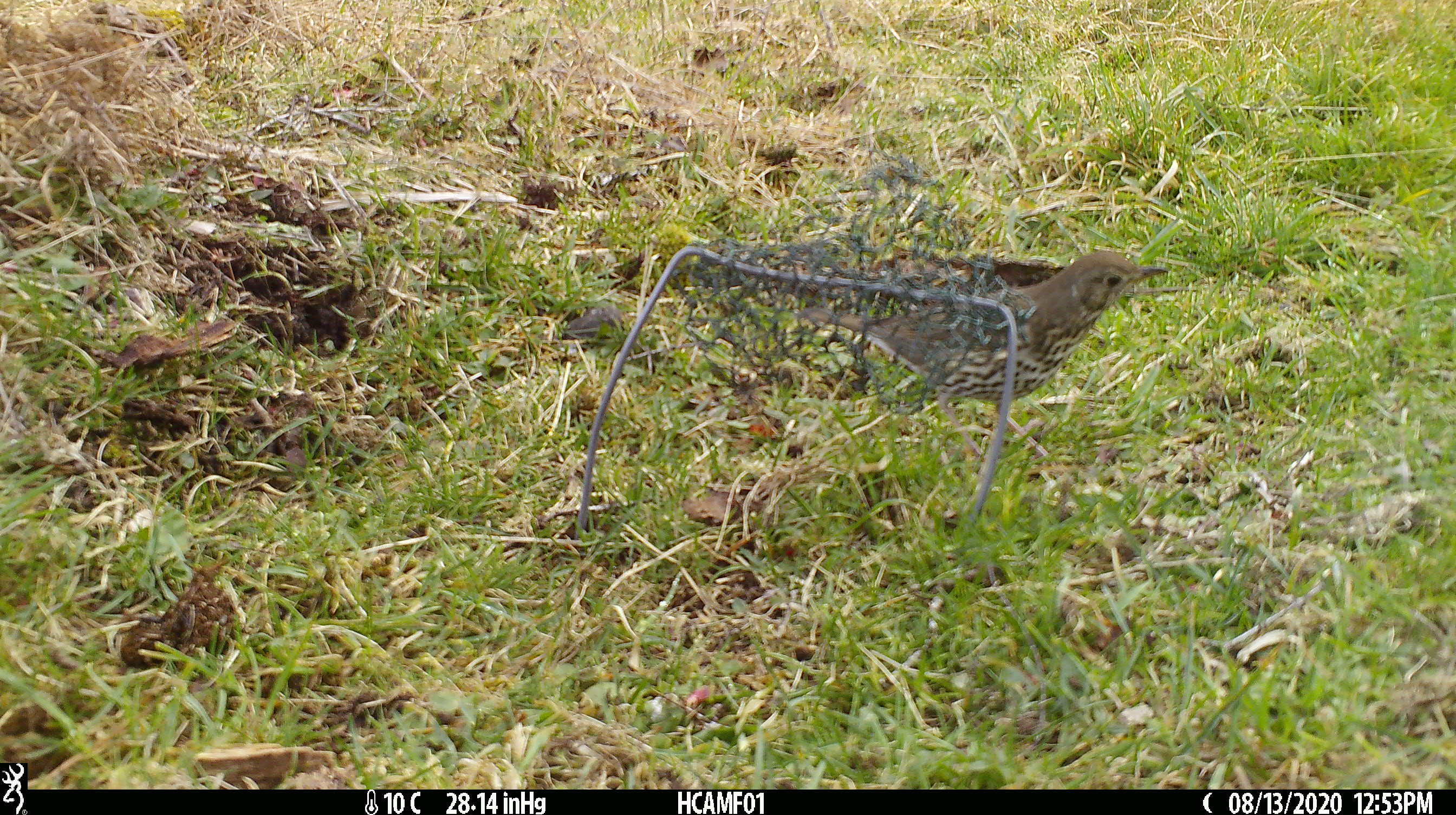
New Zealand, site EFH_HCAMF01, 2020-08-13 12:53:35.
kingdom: Animalia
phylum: Chordata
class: Aves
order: Passeriformes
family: Turdidae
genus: Turdus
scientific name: Turdus philomelos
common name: song thrush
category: thrush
Thrush (song thrush) (Turdus philomelos).